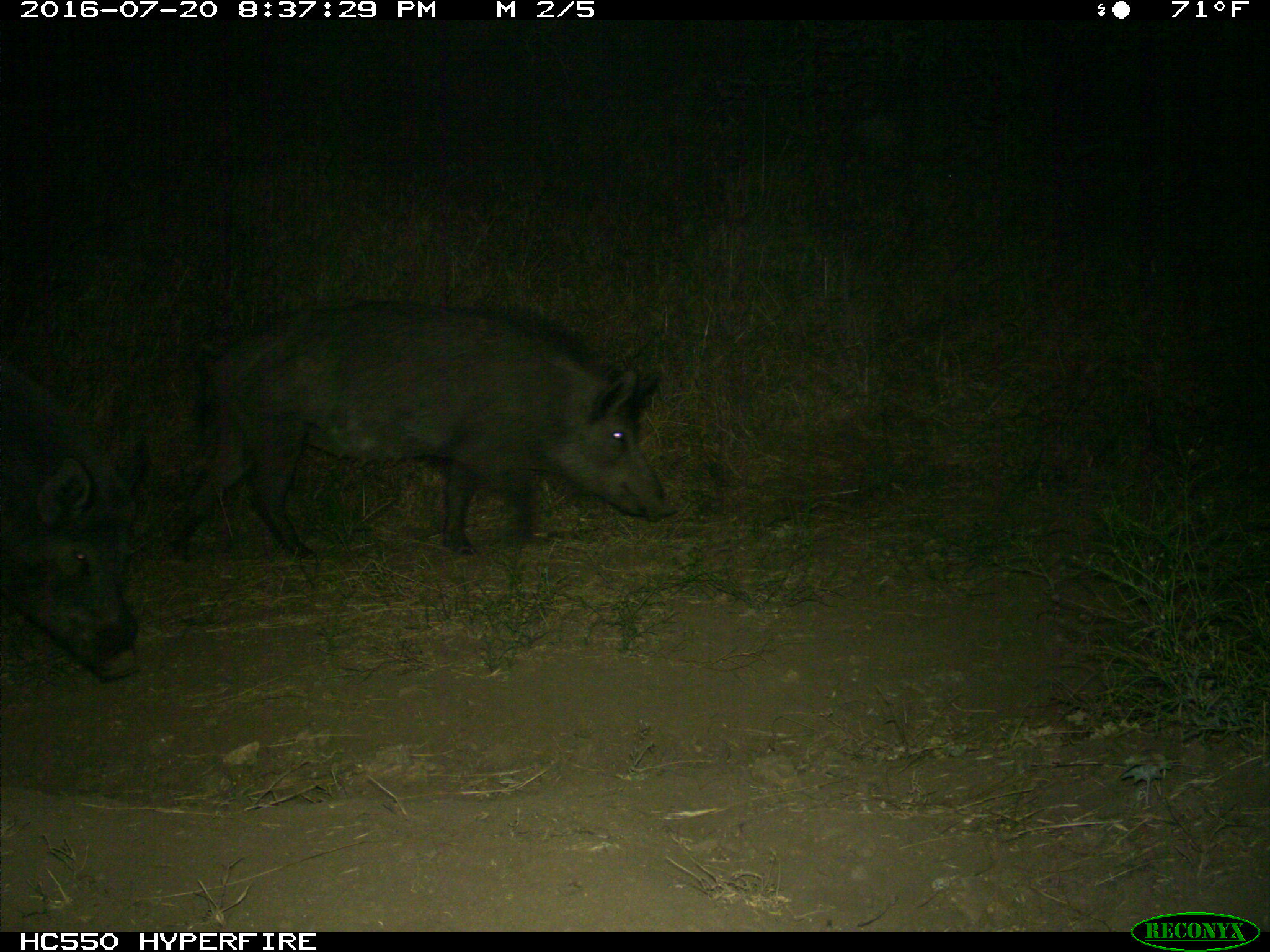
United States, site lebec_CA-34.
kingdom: Animalia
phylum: Chordata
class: Mammalia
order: Artiodactyla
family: Suidae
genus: Sus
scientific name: Sus scrofa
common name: wild boar